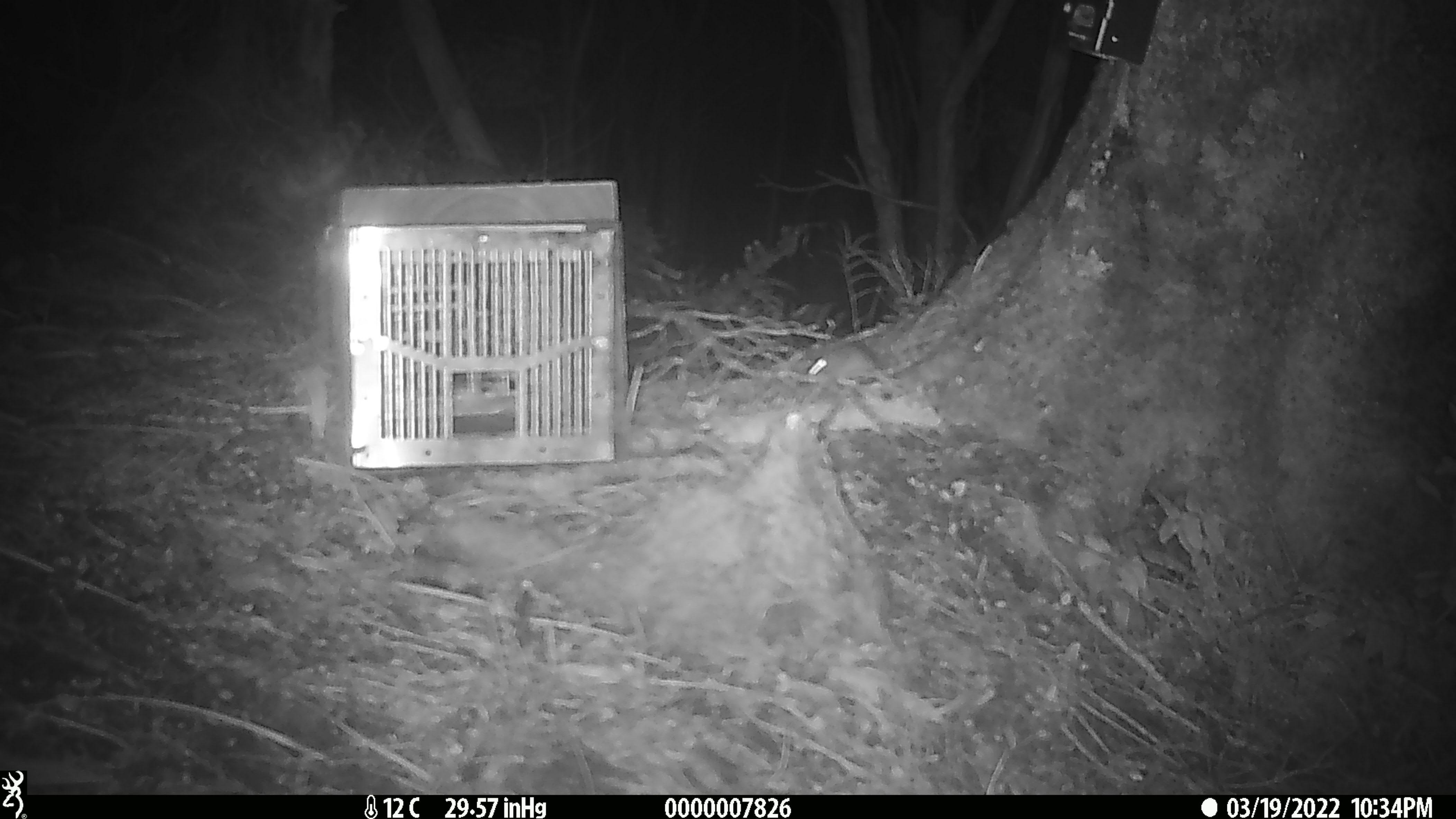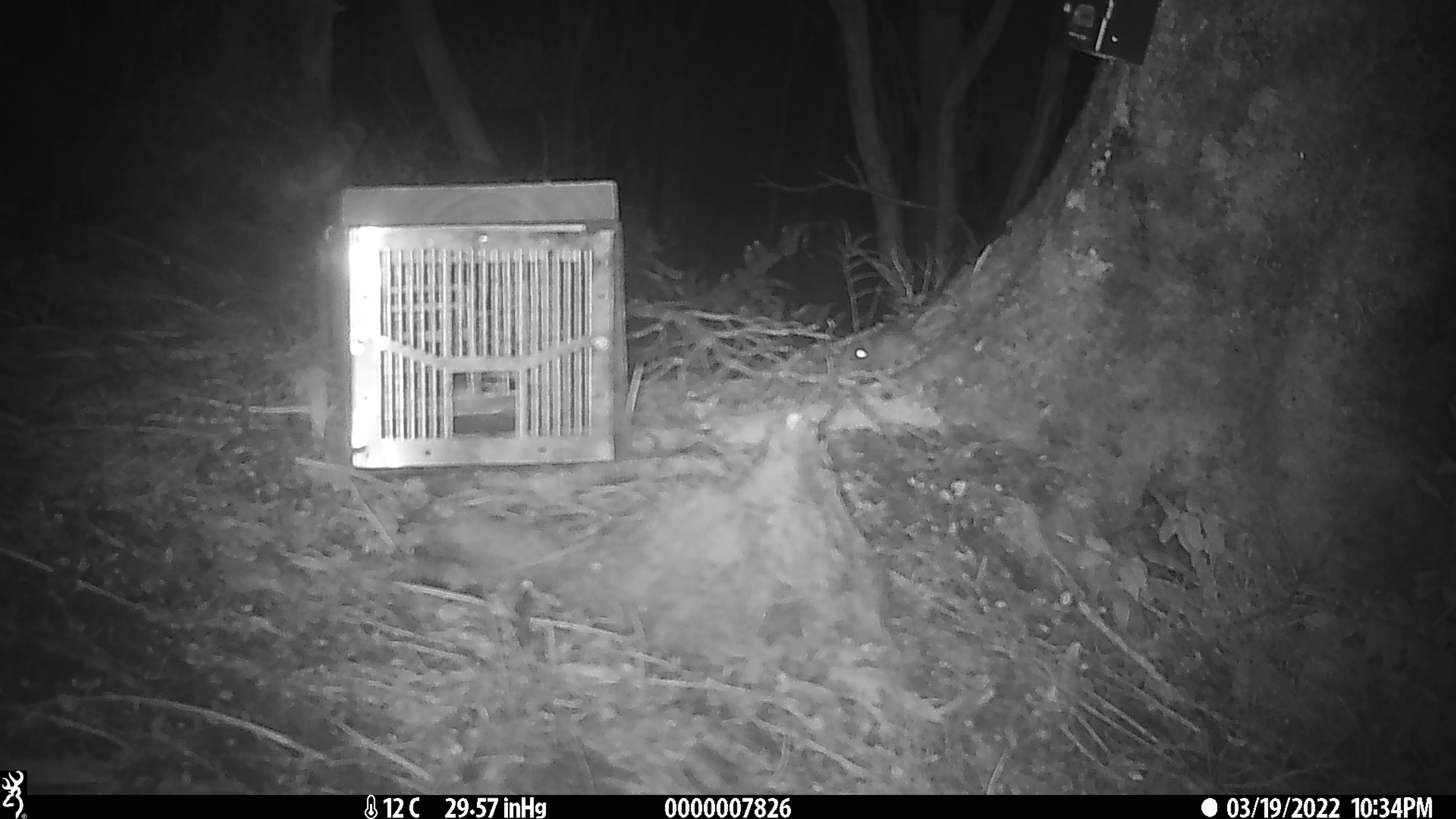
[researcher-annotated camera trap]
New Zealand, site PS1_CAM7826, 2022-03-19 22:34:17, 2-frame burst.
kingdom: Animalia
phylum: Chordata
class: Mammalia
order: Rodentia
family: Muridae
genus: Mus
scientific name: Mus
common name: mouse